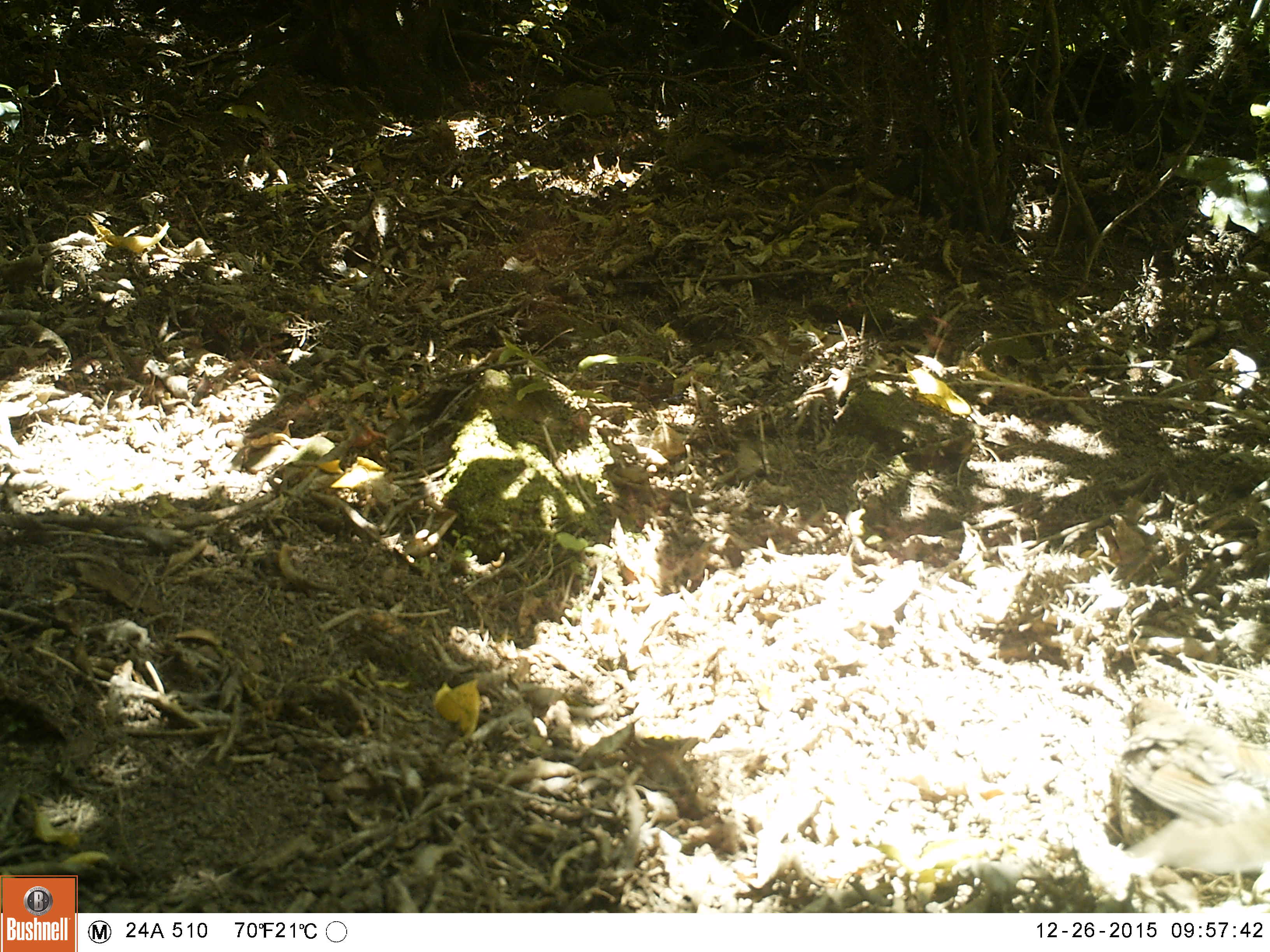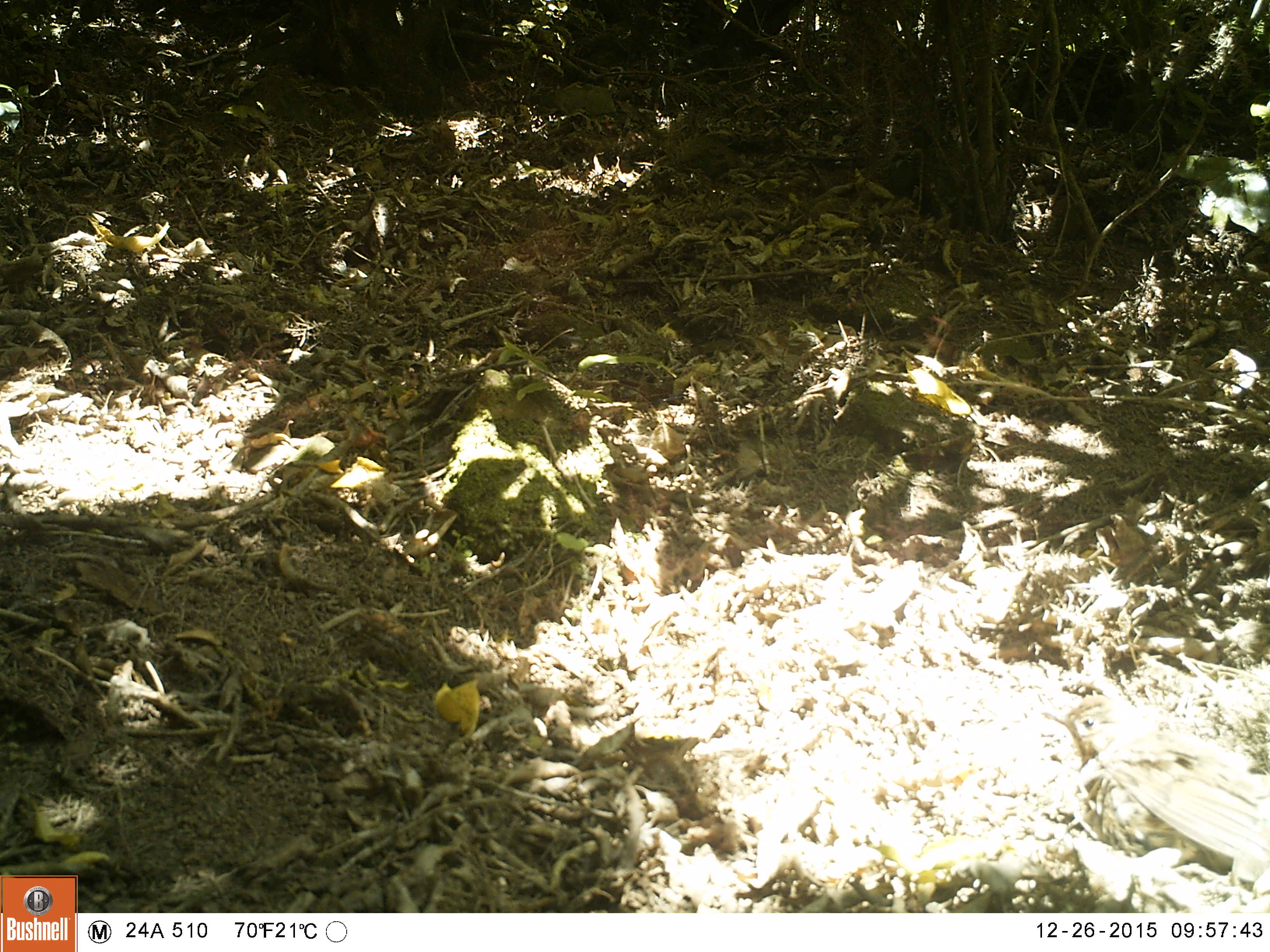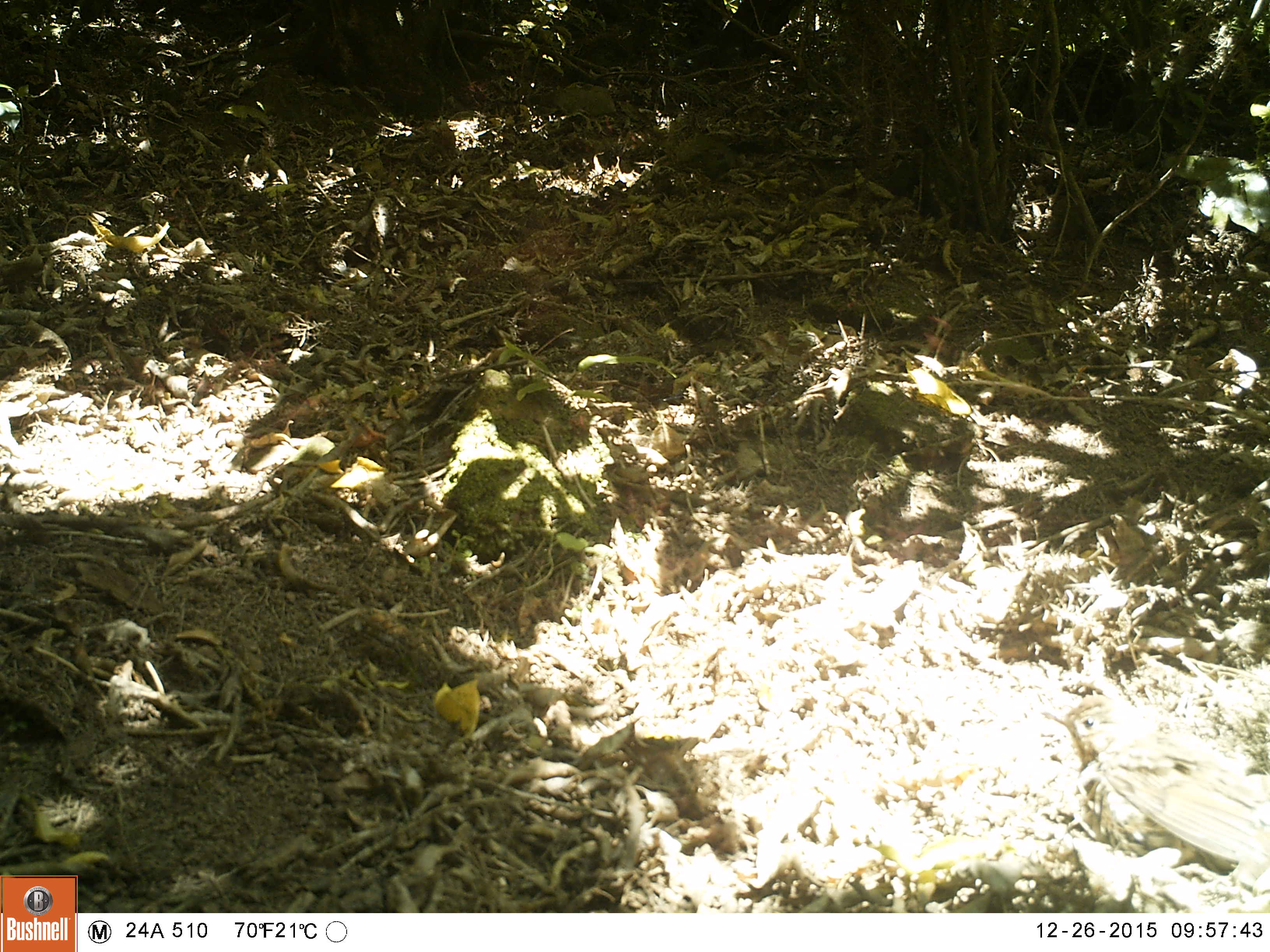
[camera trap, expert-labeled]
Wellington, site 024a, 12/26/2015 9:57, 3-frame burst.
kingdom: Animalia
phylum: Chordata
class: Aves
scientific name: Aves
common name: bird